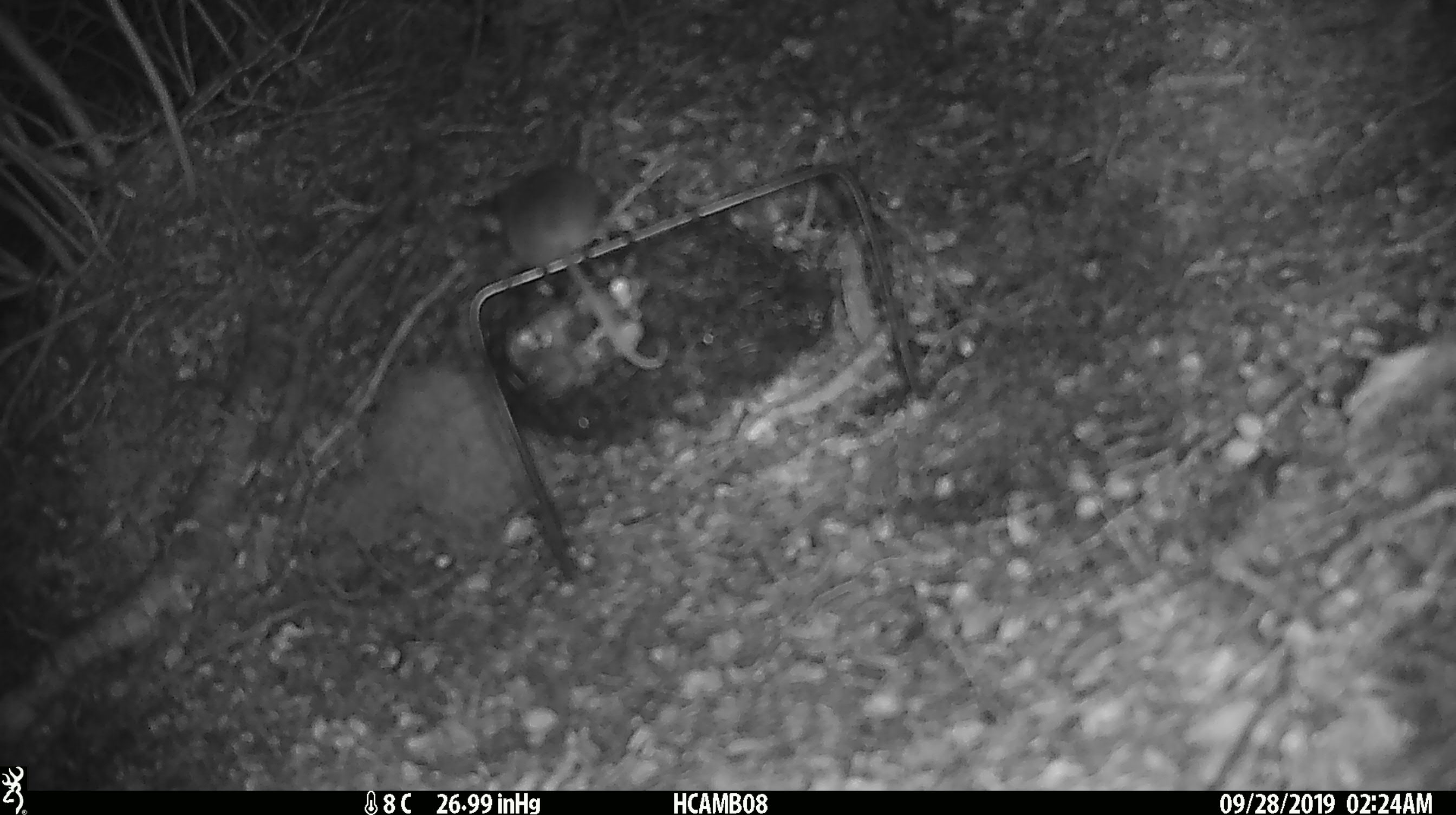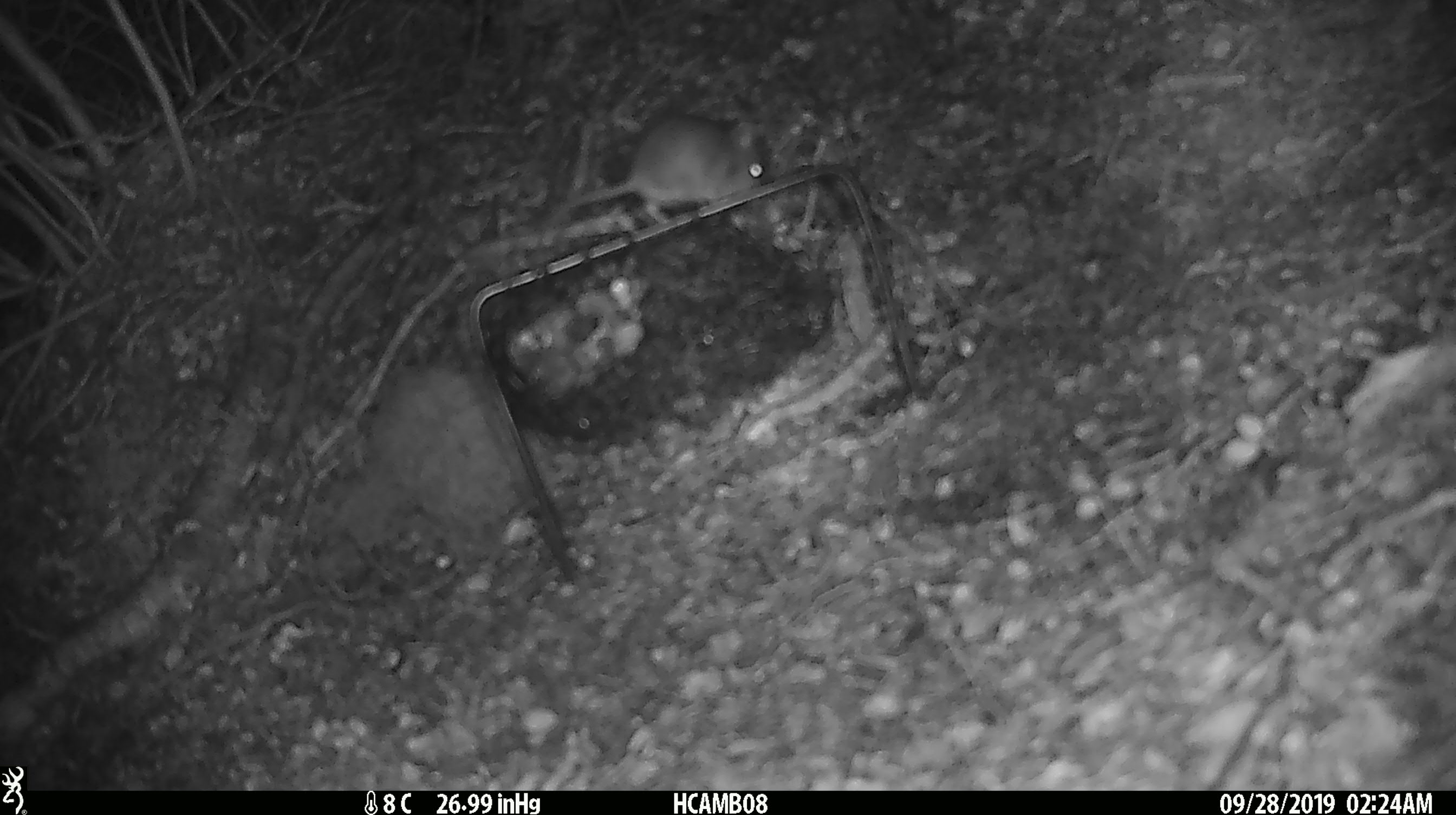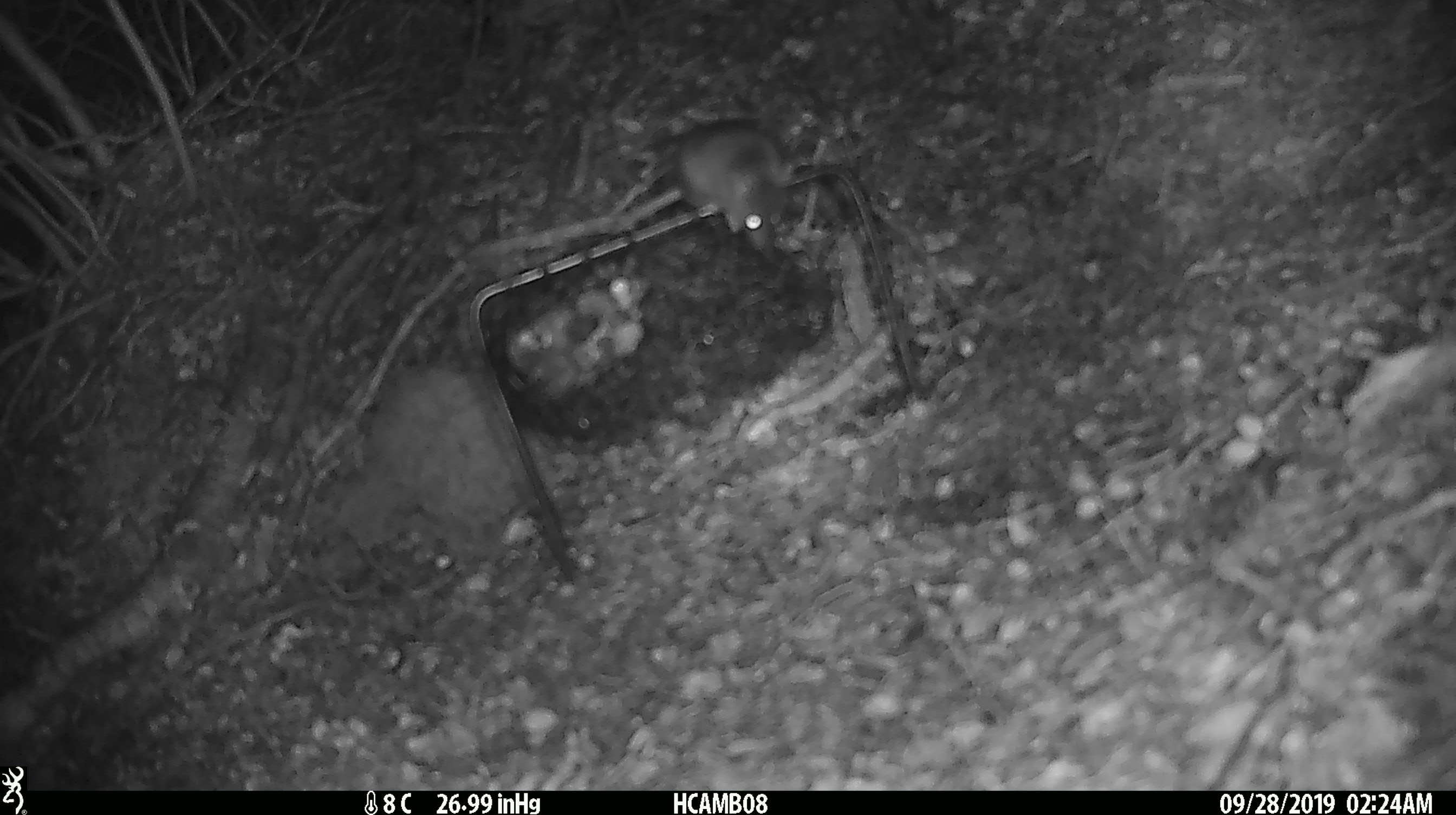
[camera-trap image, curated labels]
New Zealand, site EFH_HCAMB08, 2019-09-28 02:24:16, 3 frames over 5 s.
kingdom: Animalia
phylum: Chordata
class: Mammalia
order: Rodentia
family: Muridae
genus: Mus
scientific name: Mus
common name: mouse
Mouse (Mus).